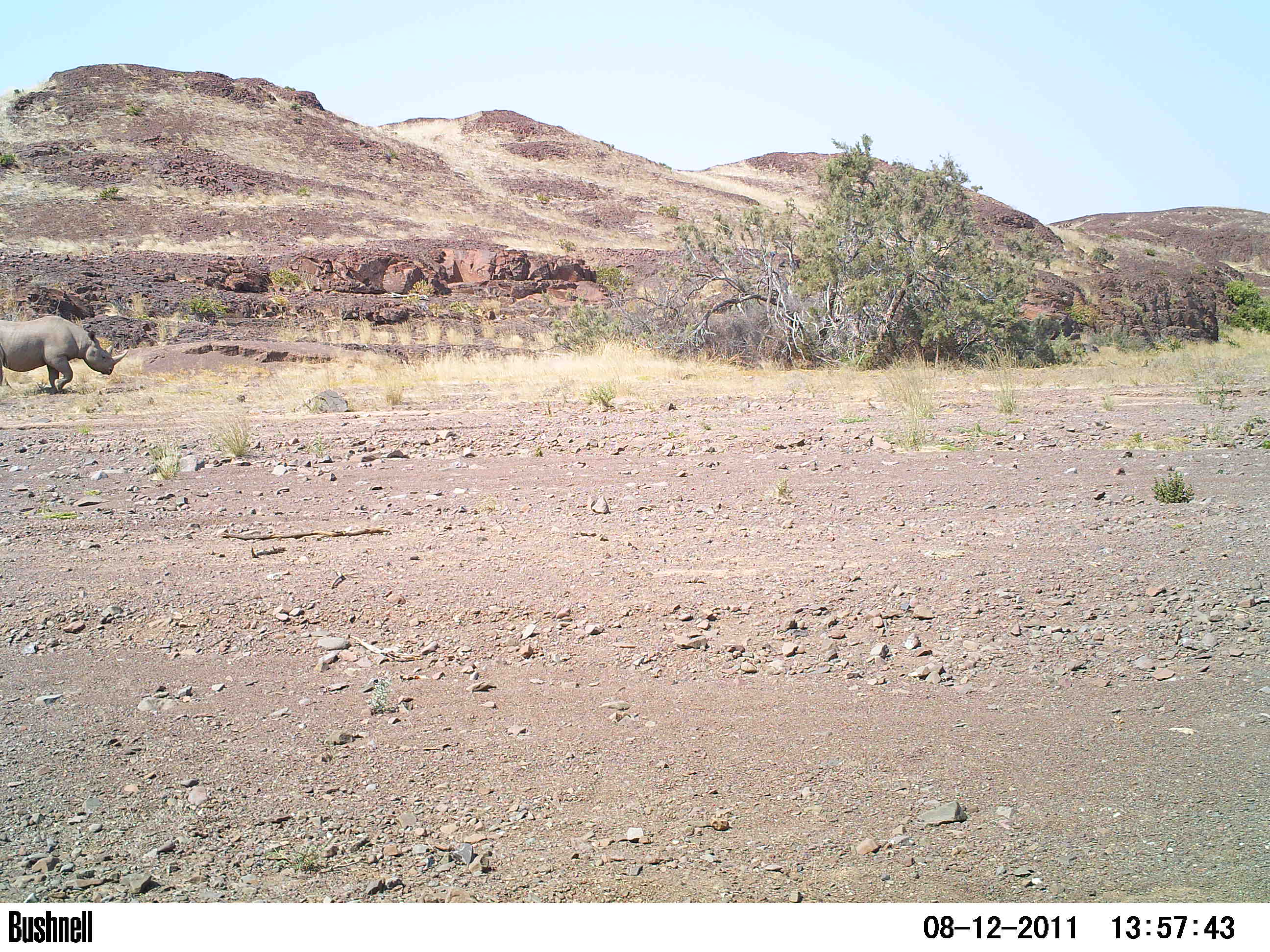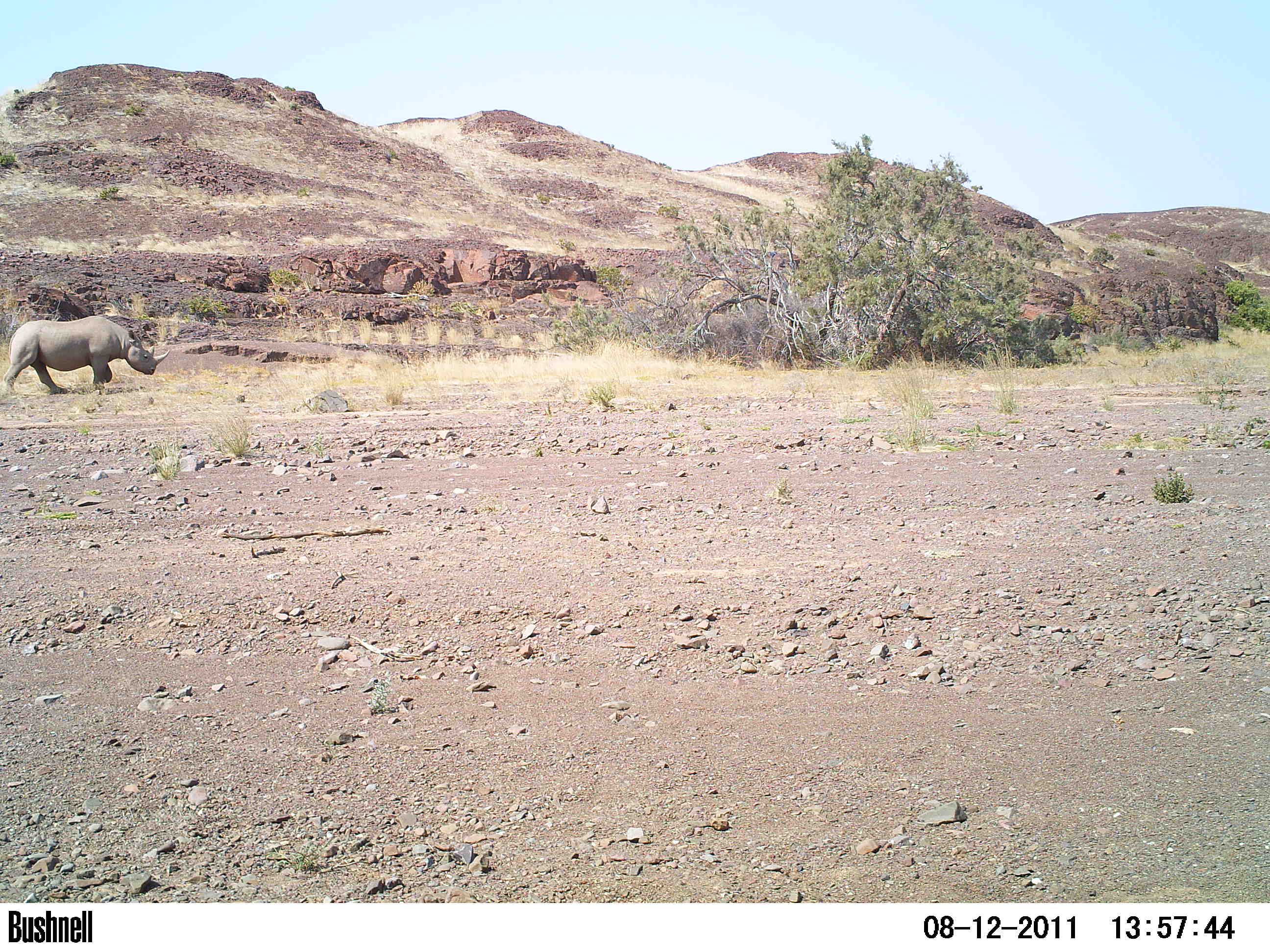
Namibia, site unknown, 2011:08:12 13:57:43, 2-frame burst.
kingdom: Animalia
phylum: Chordata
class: Mammalia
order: Perissodactyla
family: Rhinocerotidae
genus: Diceros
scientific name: Diceros bicornis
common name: black rhinoceros